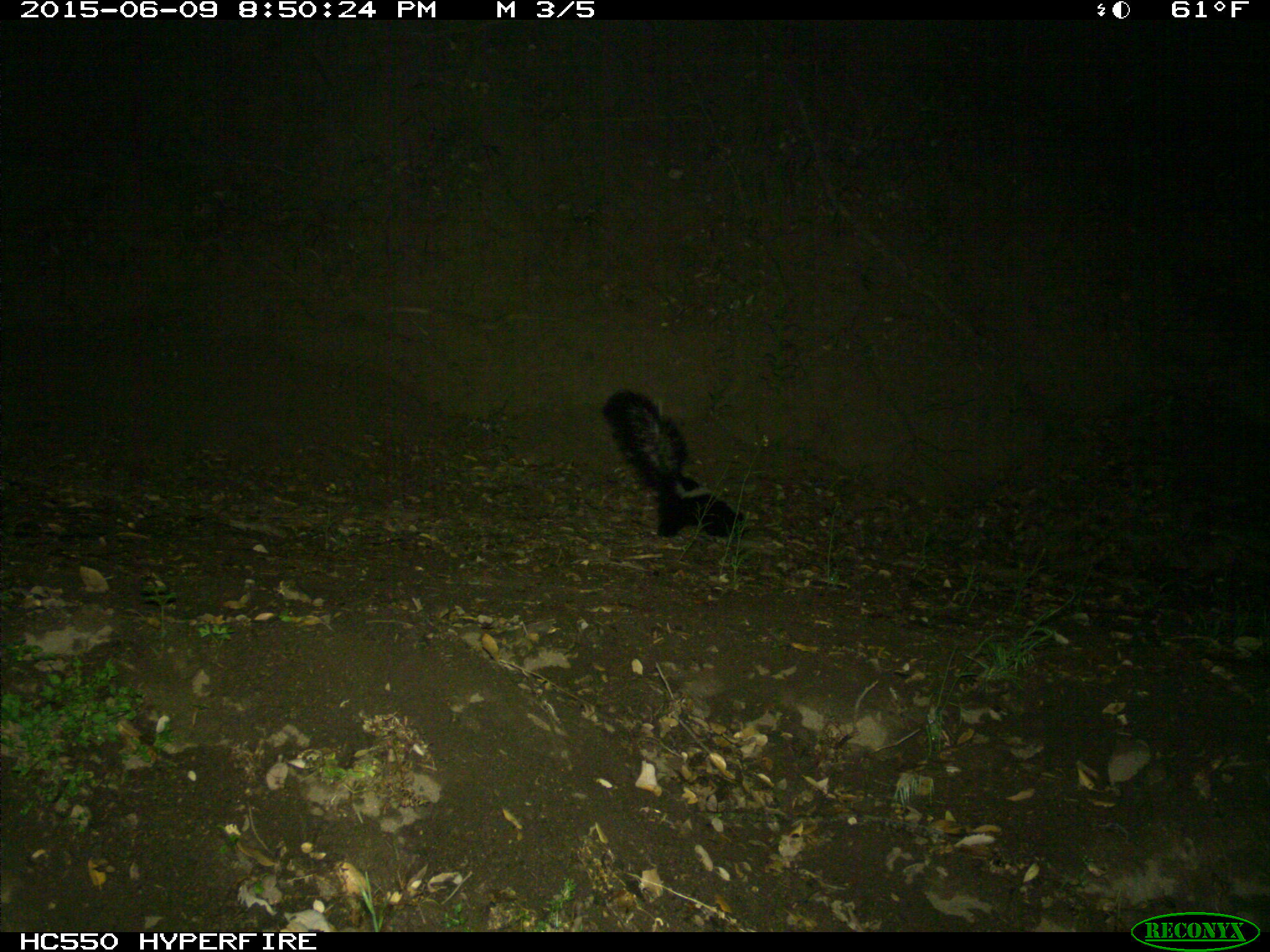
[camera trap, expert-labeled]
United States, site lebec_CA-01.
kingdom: Animalia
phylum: Chordata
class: Mammalia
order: Carnivora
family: Mephitidae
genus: Mephitis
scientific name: Mephitis mephitis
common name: striped skunk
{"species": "Mephitis mephitis (striped skunk)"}